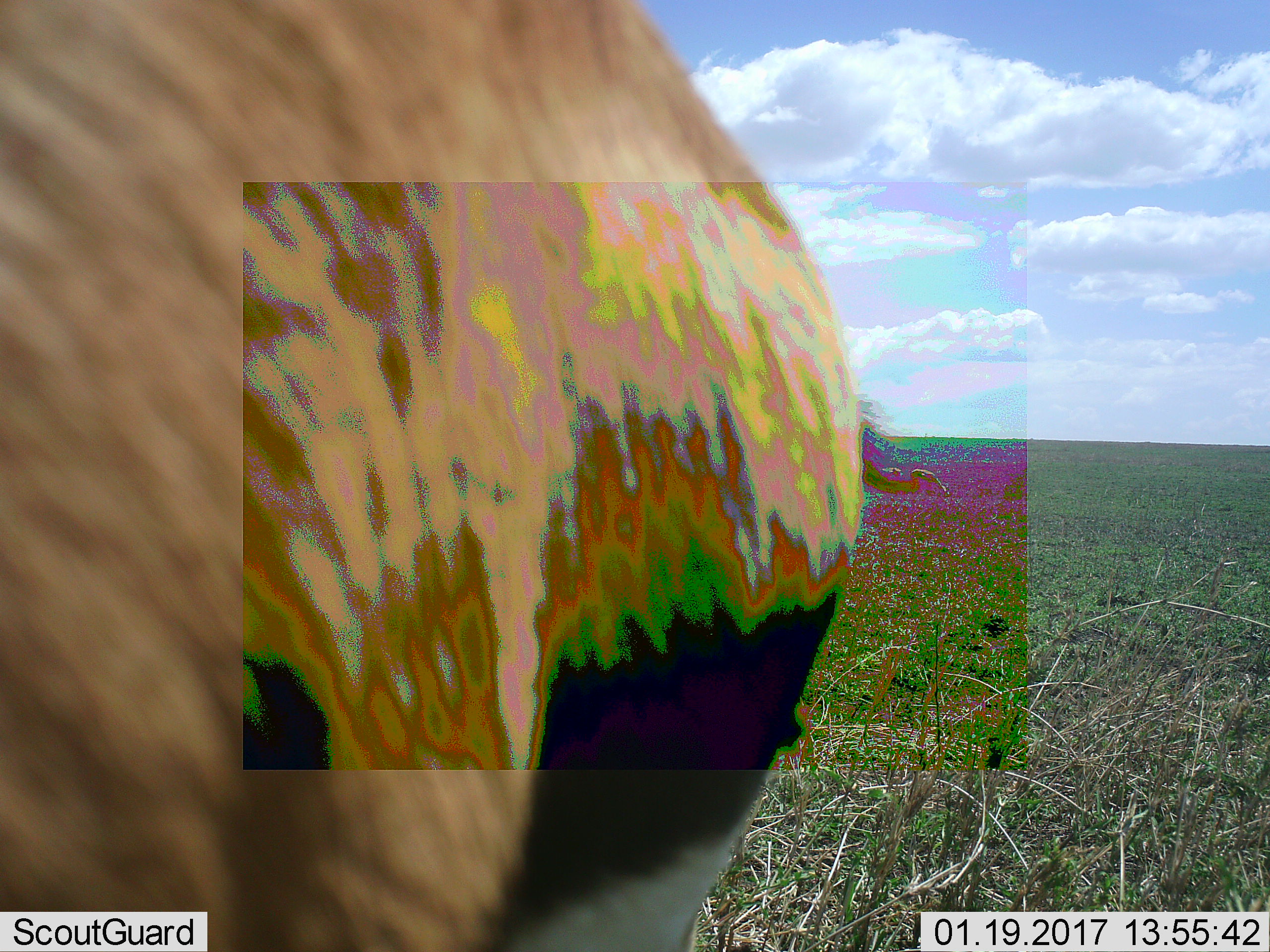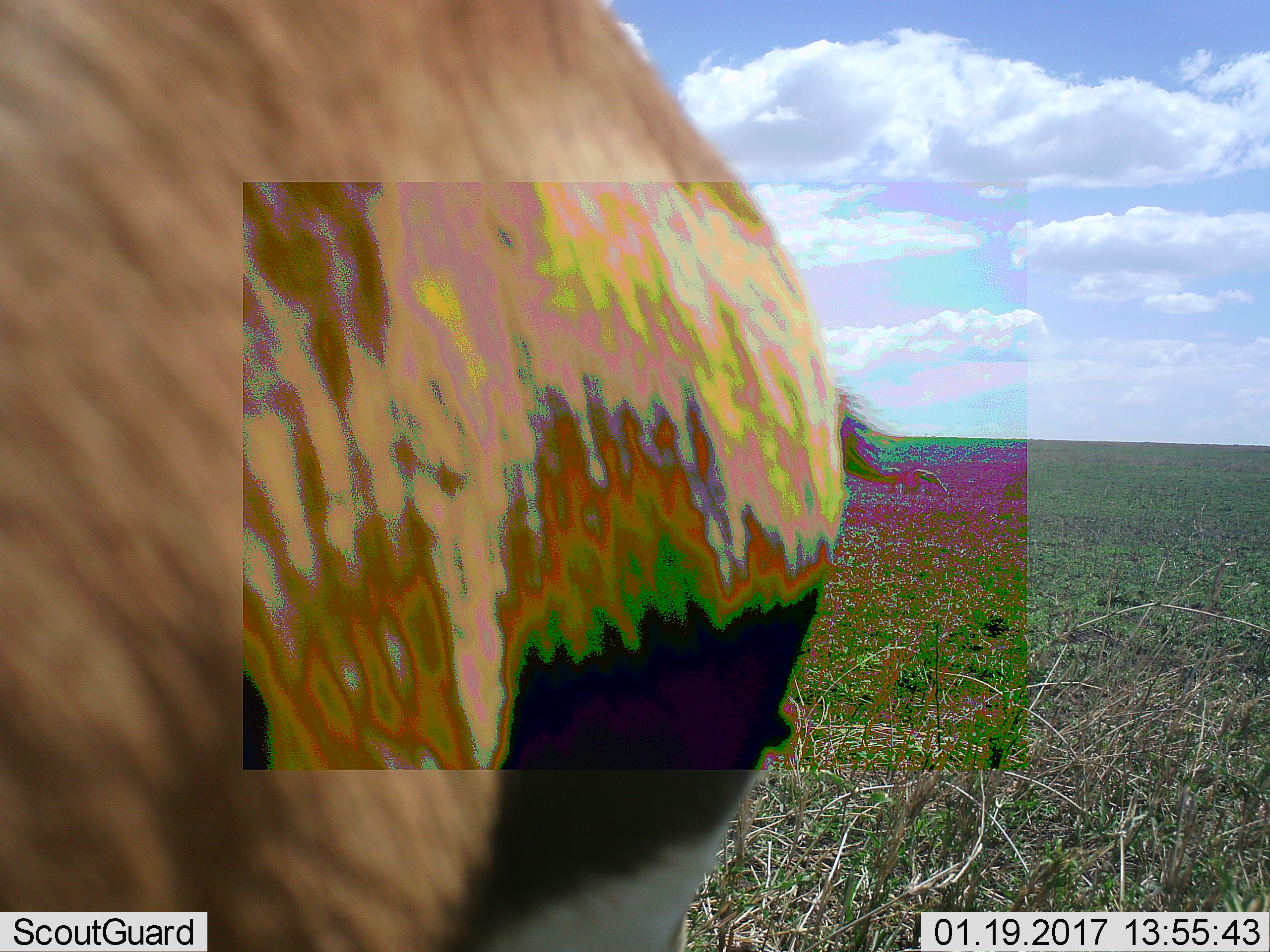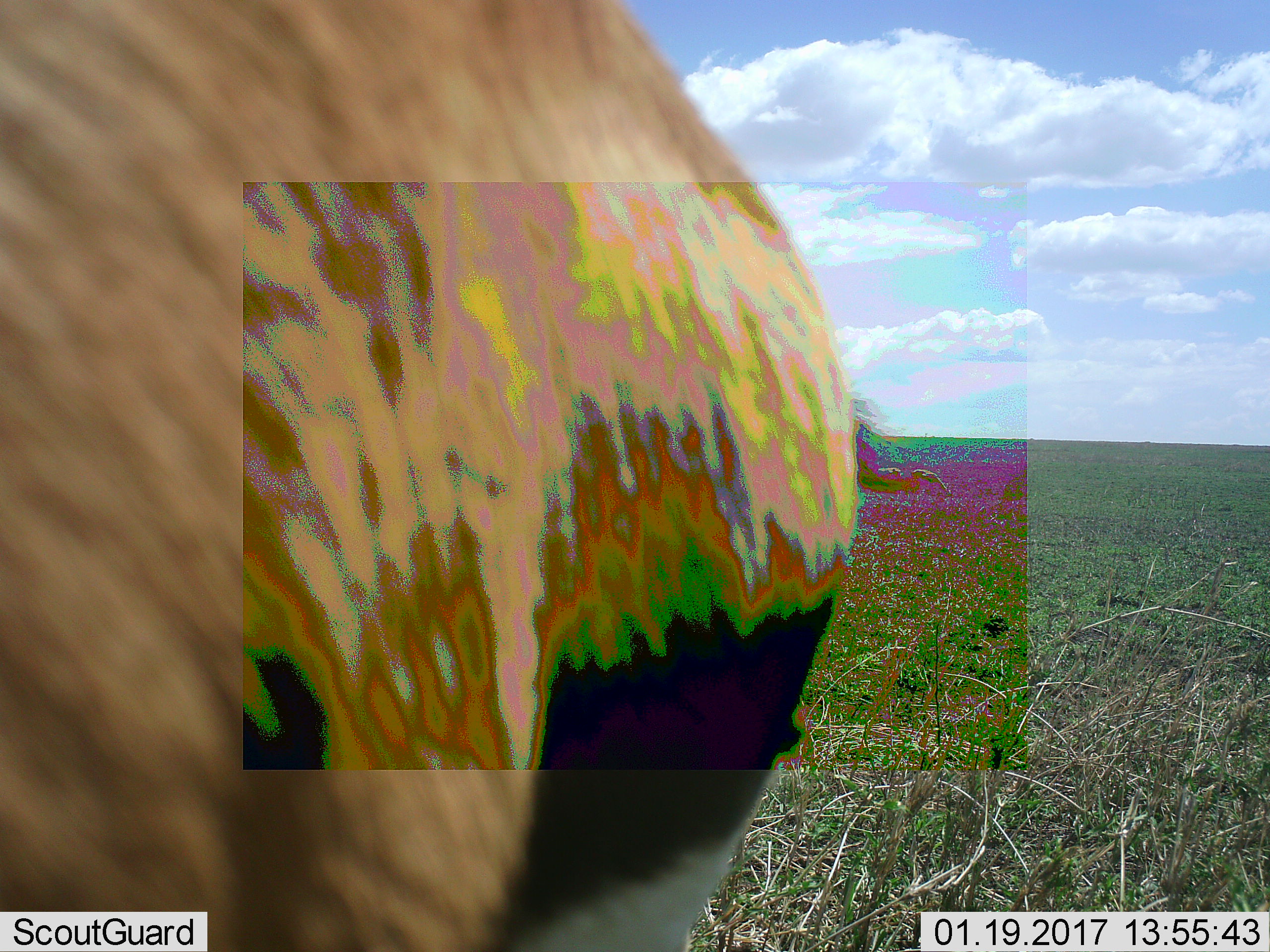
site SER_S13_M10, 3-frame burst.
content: unidentified animal